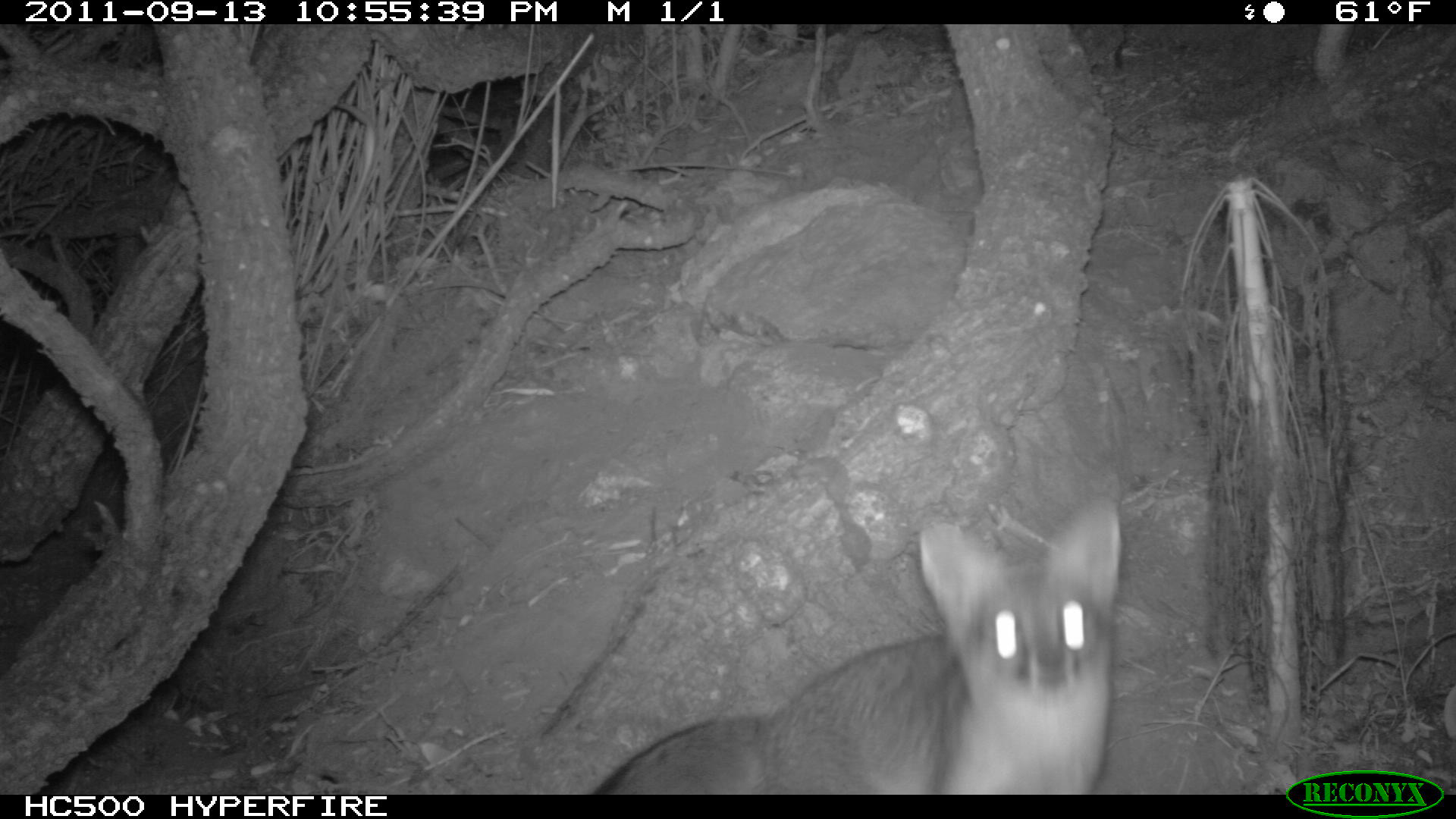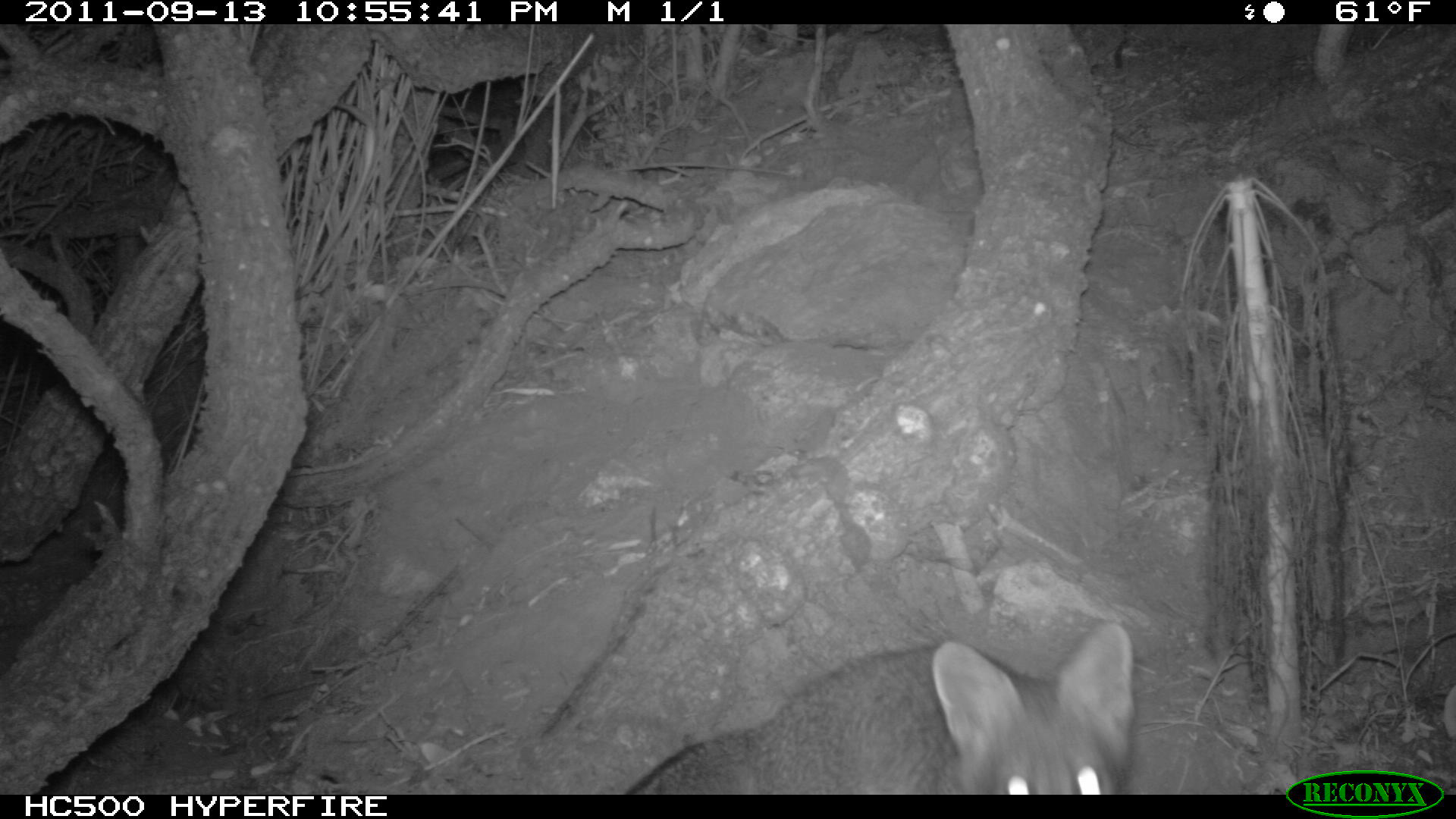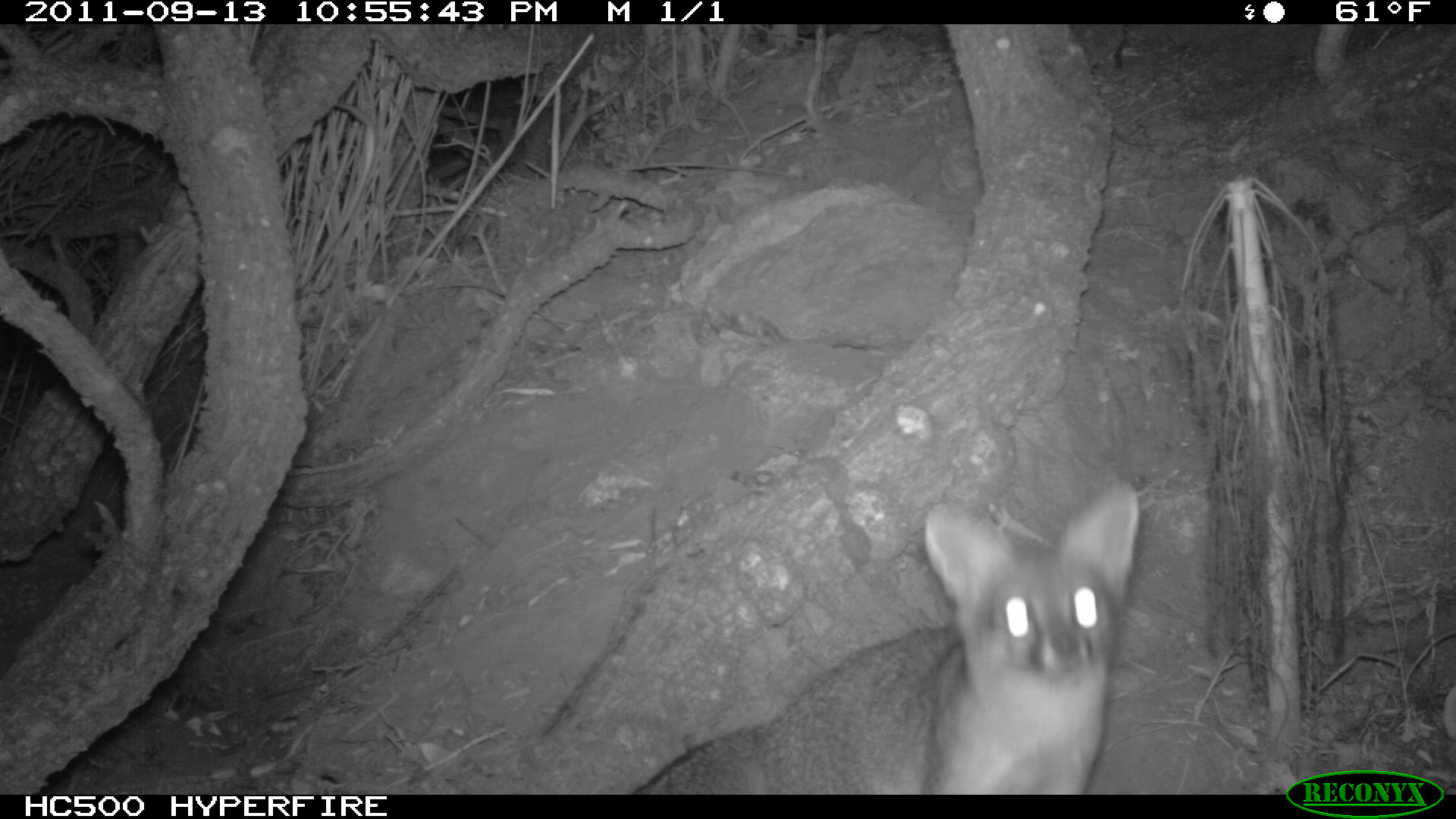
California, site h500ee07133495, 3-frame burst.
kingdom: Animalia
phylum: Chordata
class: Mammalia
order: Carnivora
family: Canidae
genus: Urocyon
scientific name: Urocyon littoralis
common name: island fox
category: fox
Fox (island fox) (Urocyon littoralis).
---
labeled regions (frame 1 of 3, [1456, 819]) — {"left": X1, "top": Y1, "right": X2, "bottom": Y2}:
fox: {"left": 590, "top": 496, "right": 1122, "bottom": 794}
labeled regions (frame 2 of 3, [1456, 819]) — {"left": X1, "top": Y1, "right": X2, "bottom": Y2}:
fox: {"left": 626, "top": 621, "right": 1134, "bottom": 795}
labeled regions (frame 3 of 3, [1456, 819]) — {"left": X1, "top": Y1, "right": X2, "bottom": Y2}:
fox: {"left": 632, "top": 481, "right": 1138, "bottom": 795}